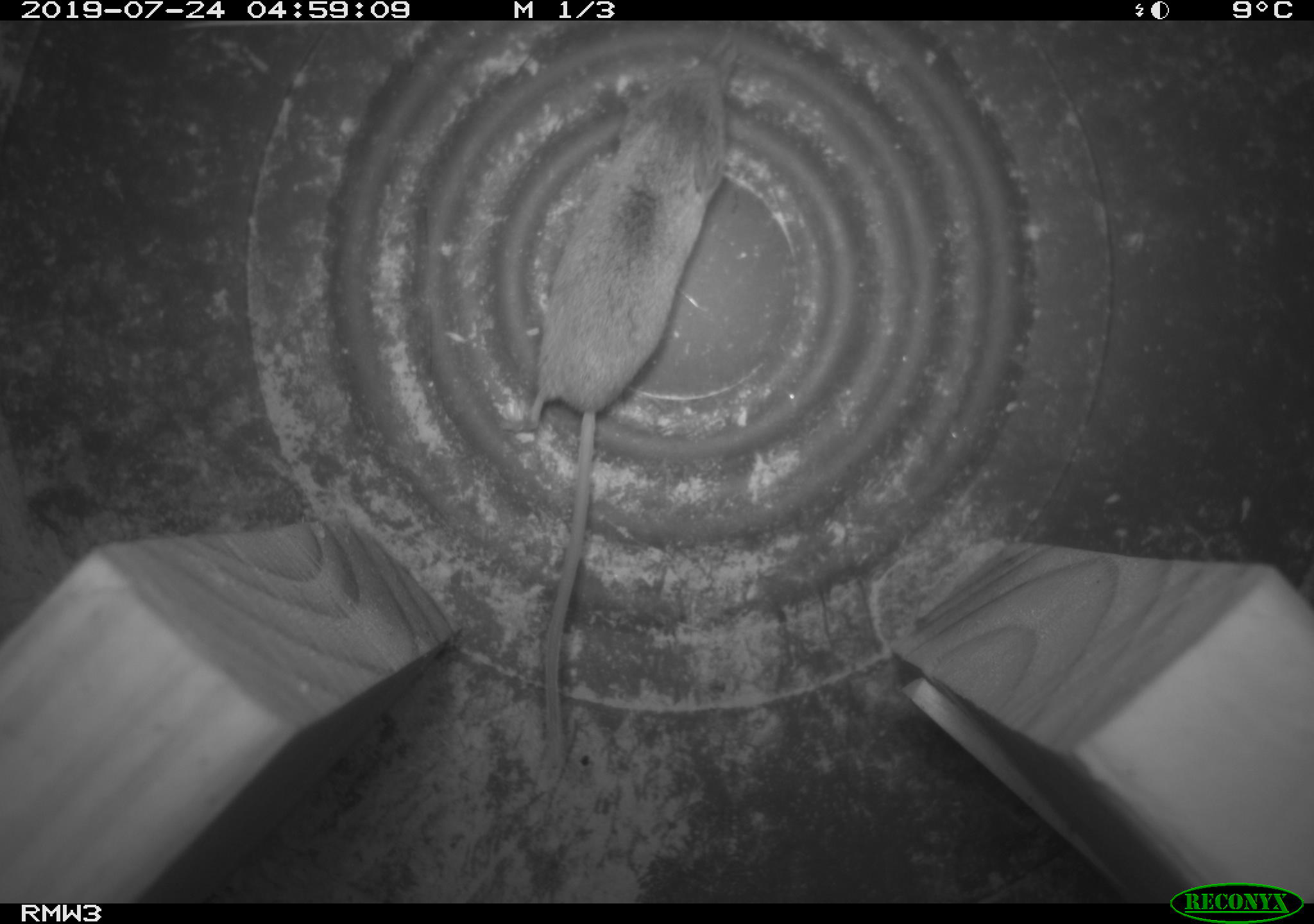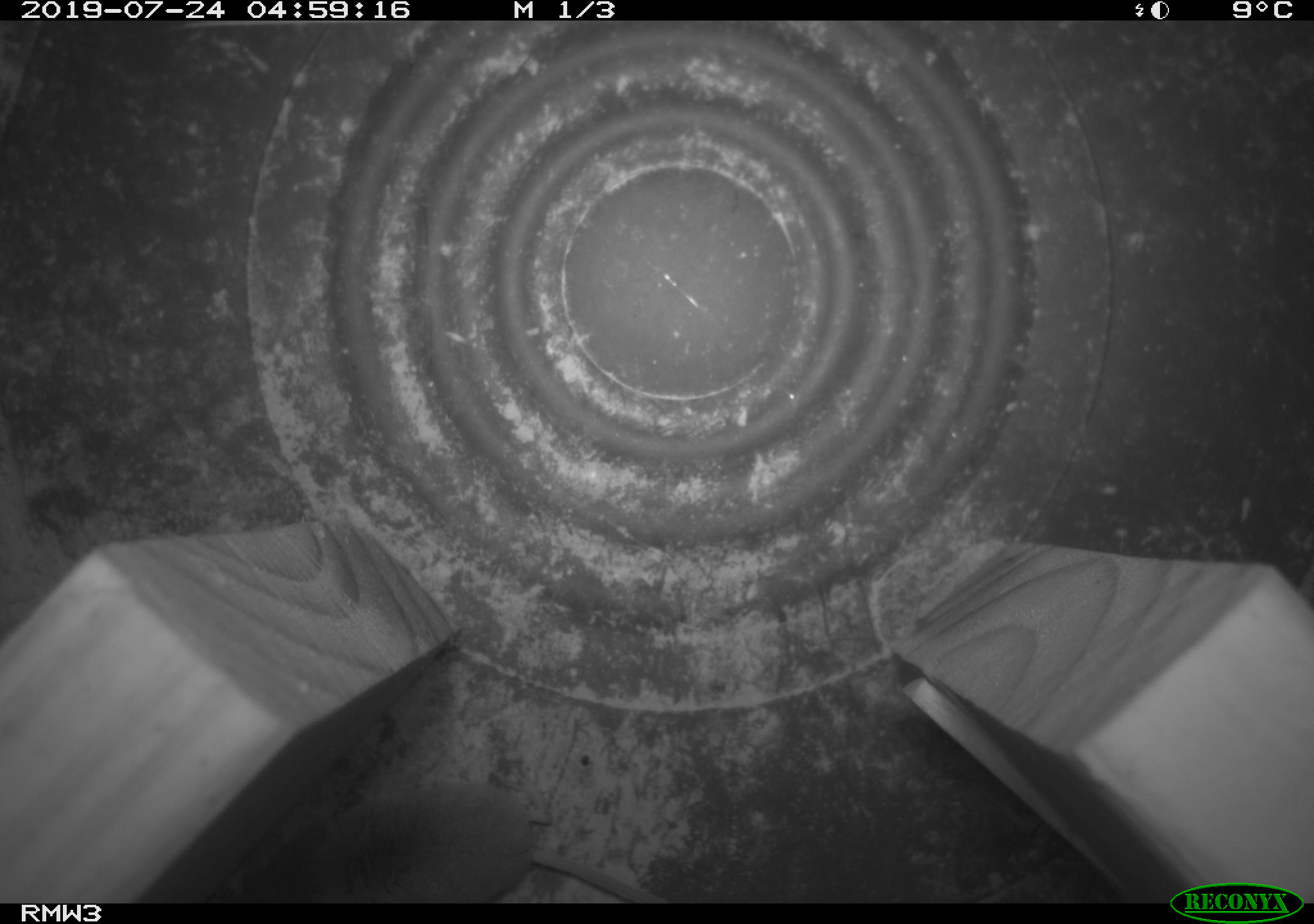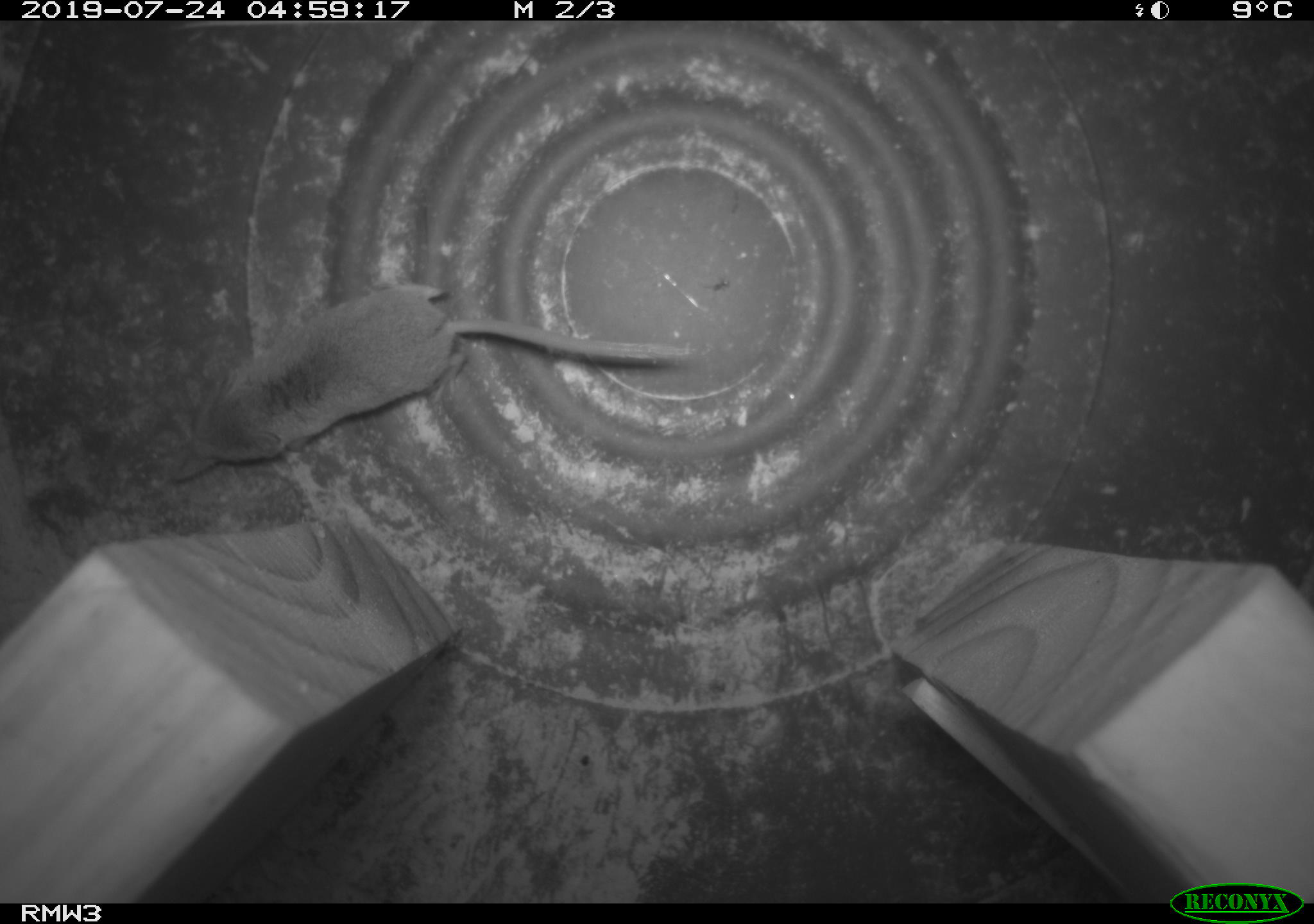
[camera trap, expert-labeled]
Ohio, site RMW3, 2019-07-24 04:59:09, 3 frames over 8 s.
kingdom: Animalia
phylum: Chordata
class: Mammalia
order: Eulipotyphla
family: Soricidae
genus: Sorex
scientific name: Sorex cinereus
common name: masked shrew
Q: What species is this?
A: Masked shrew (Sorex cinereus).